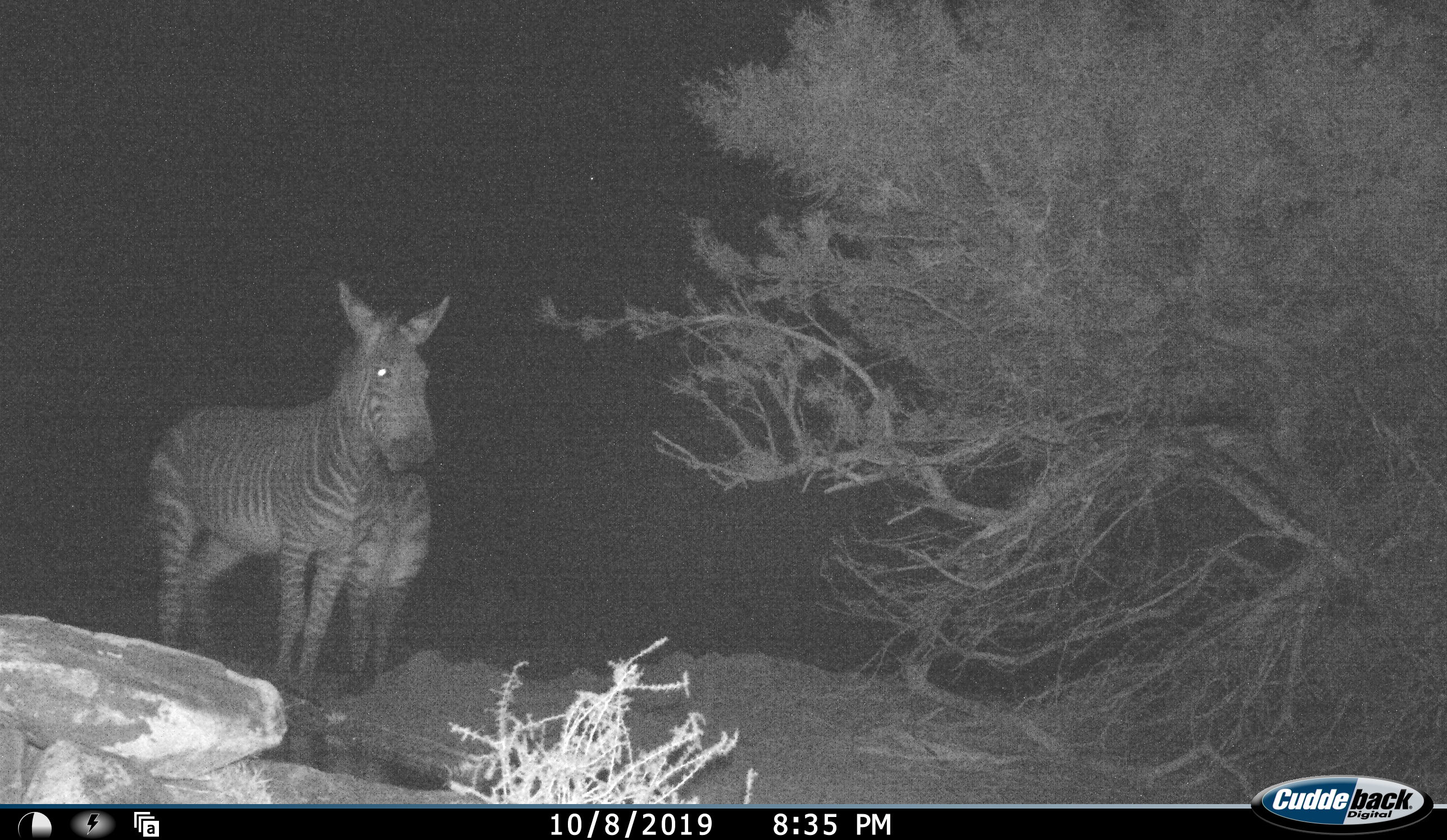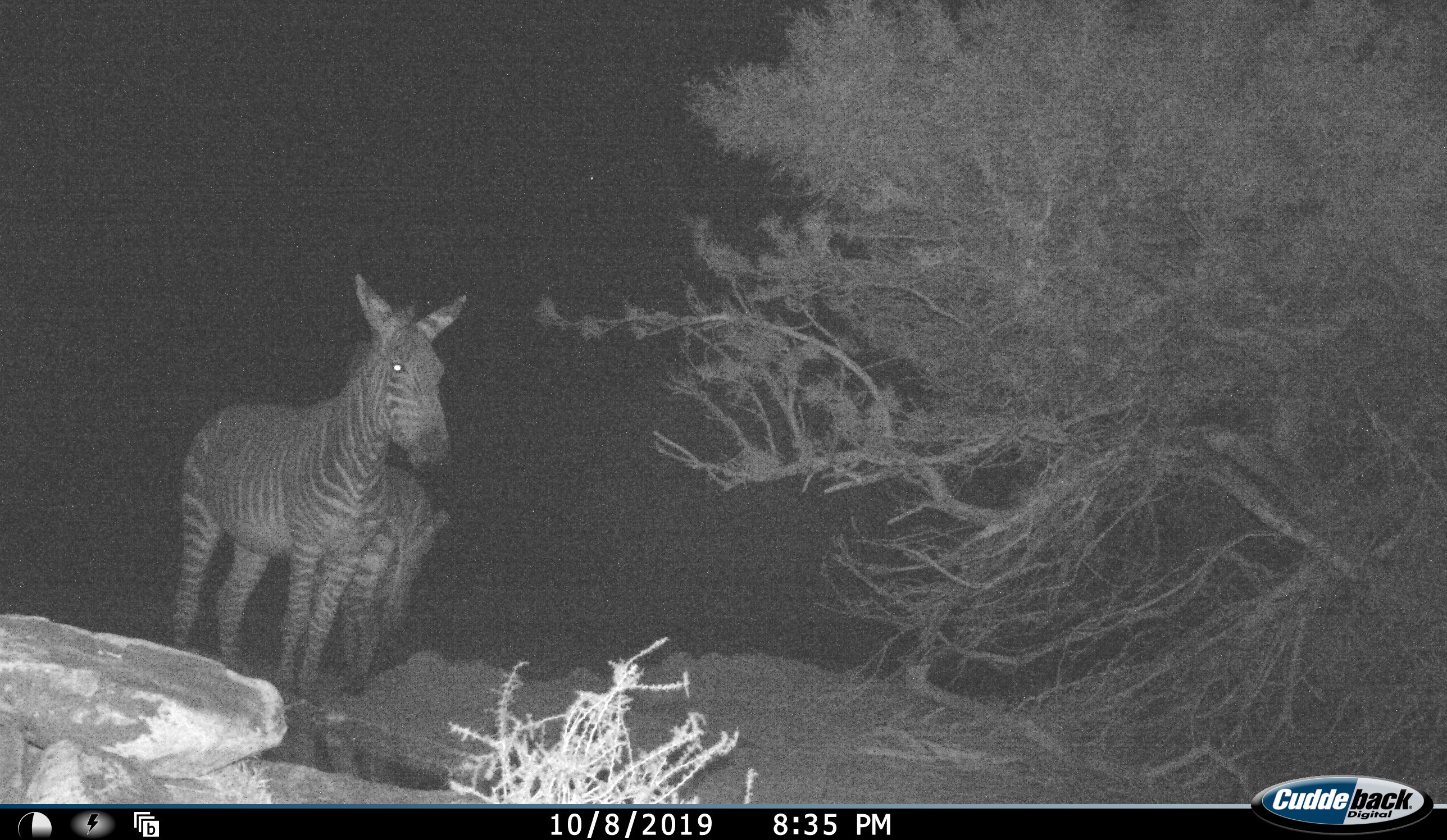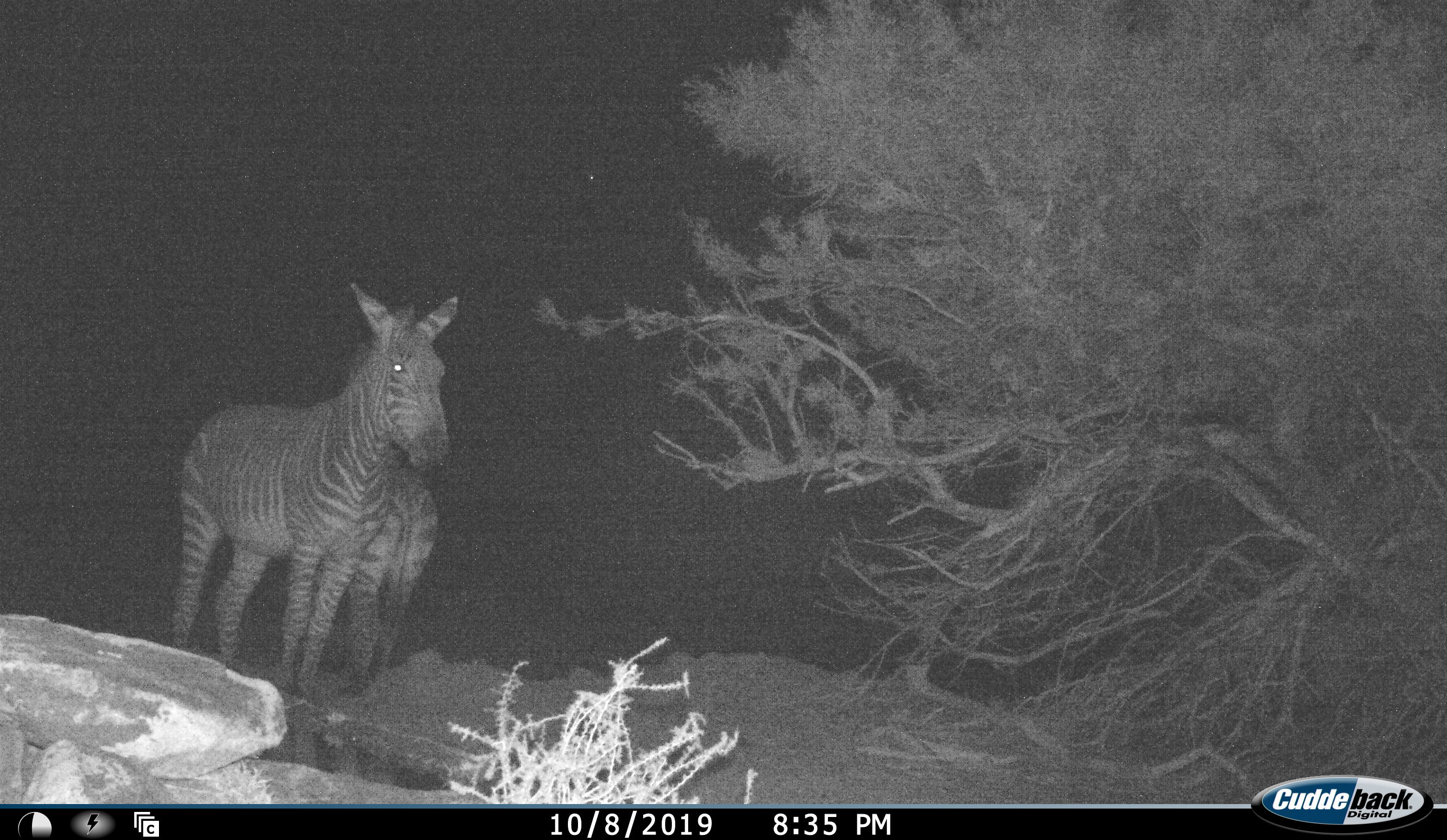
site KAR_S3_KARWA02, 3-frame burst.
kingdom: Animalia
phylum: Chordata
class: Mammalia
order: Perissodactyla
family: Equidae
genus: Equus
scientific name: Equus zebra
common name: mountain zebra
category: zebramountain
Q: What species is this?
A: Zebramountain (mountain zebra) (Equus zebra).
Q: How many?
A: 2.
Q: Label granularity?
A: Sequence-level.